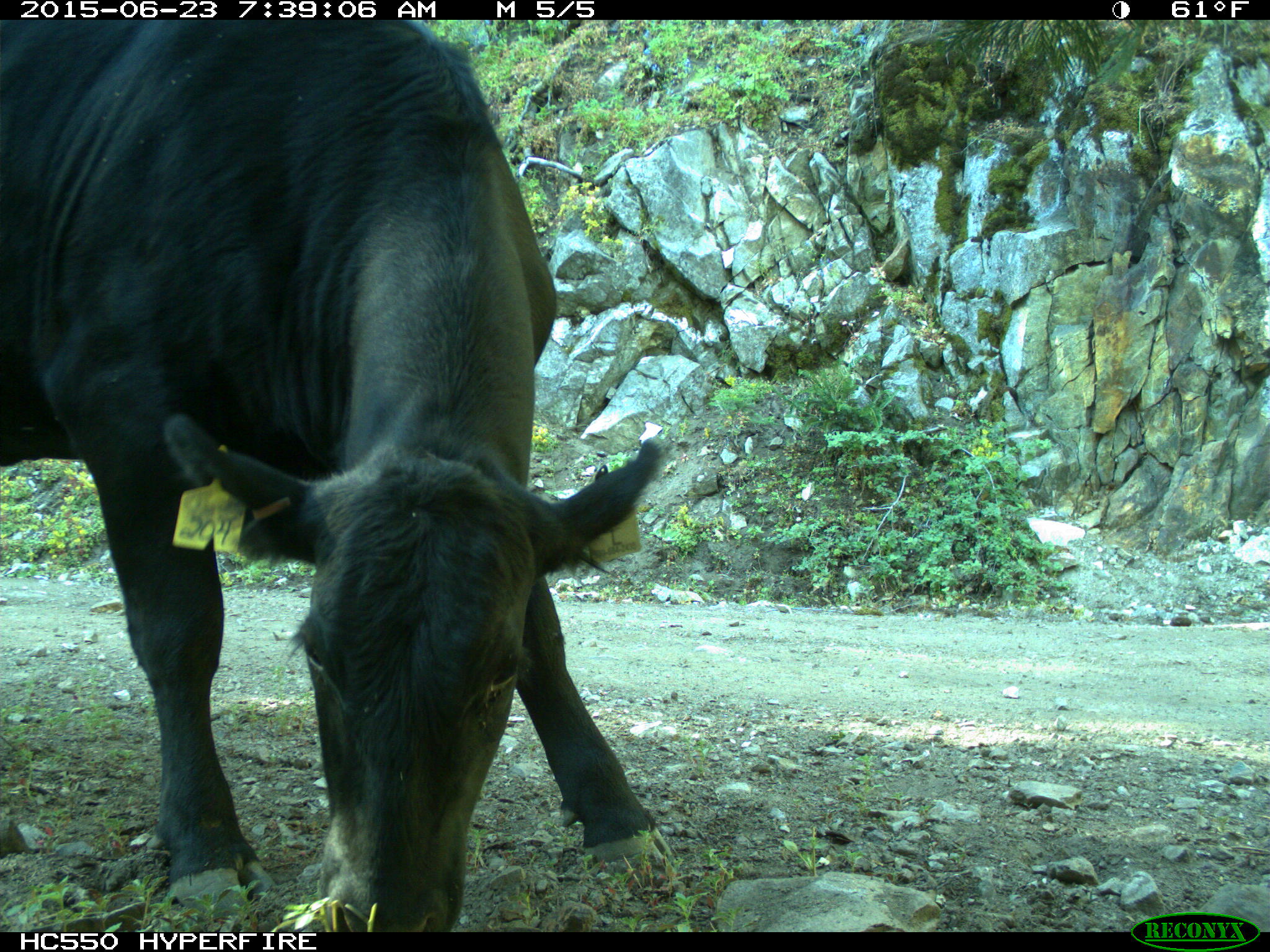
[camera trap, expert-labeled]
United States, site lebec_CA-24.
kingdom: Animalia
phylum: Chordata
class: Mammalia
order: Artiodactyla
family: Bovidae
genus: Bos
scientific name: Bos taurus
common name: domestic cow